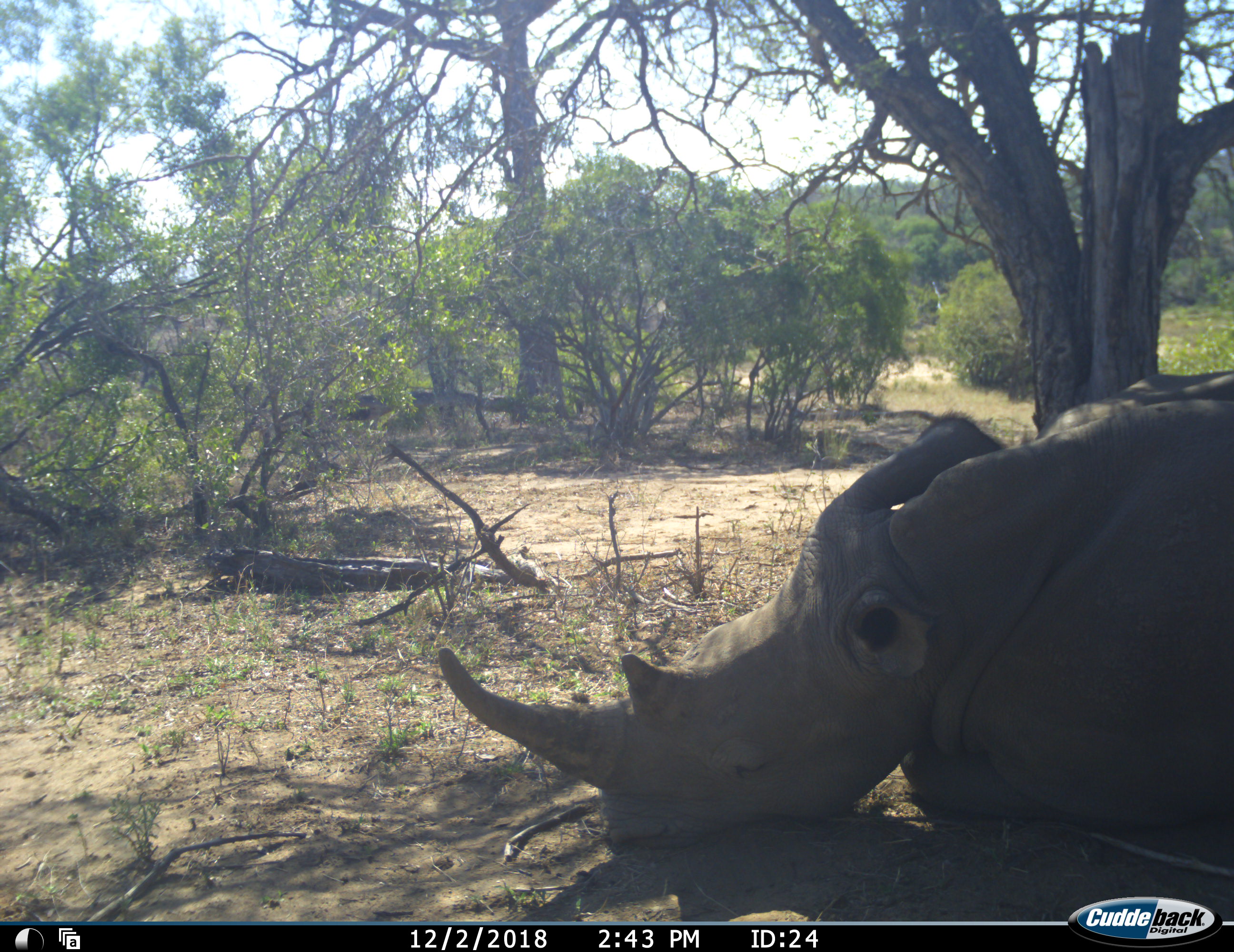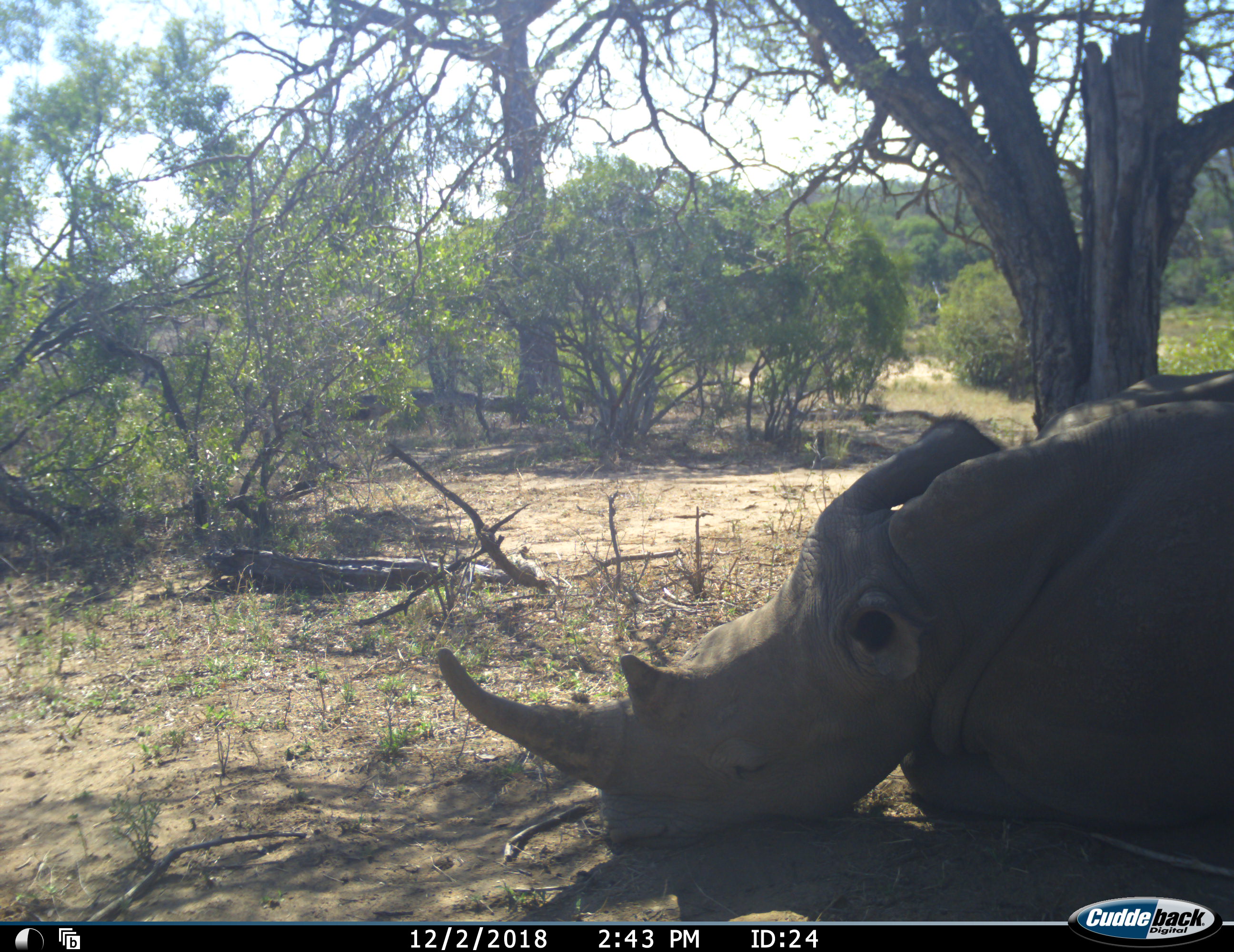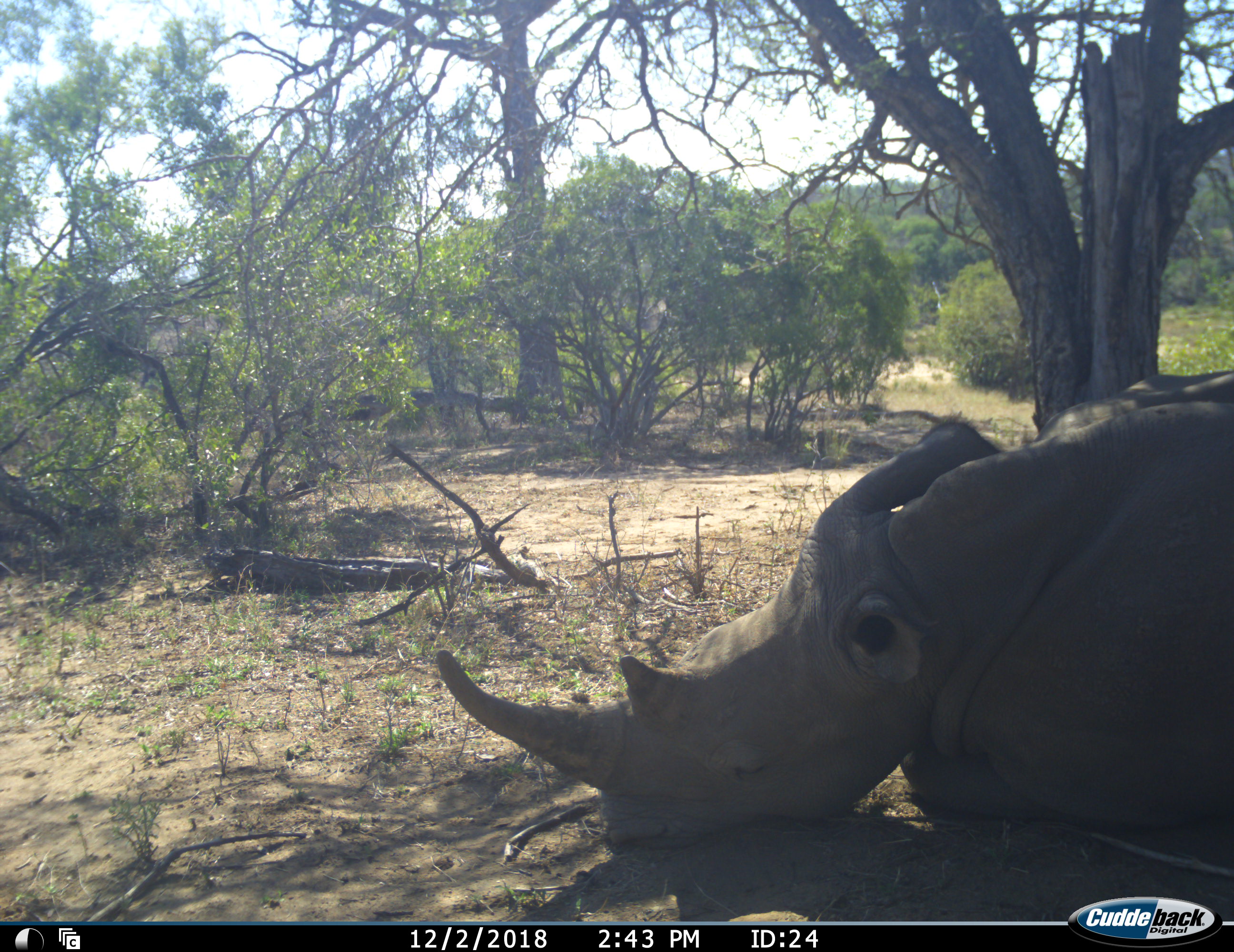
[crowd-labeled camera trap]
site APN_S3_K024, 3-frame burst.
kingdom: Animalia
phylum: Chordata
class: Mammalia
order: Perissodactyla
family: Rhinocerotidae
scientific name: Rhinocerotidae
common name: unknown rhinoceros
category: rhinocerosunknown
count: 1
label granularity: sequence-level